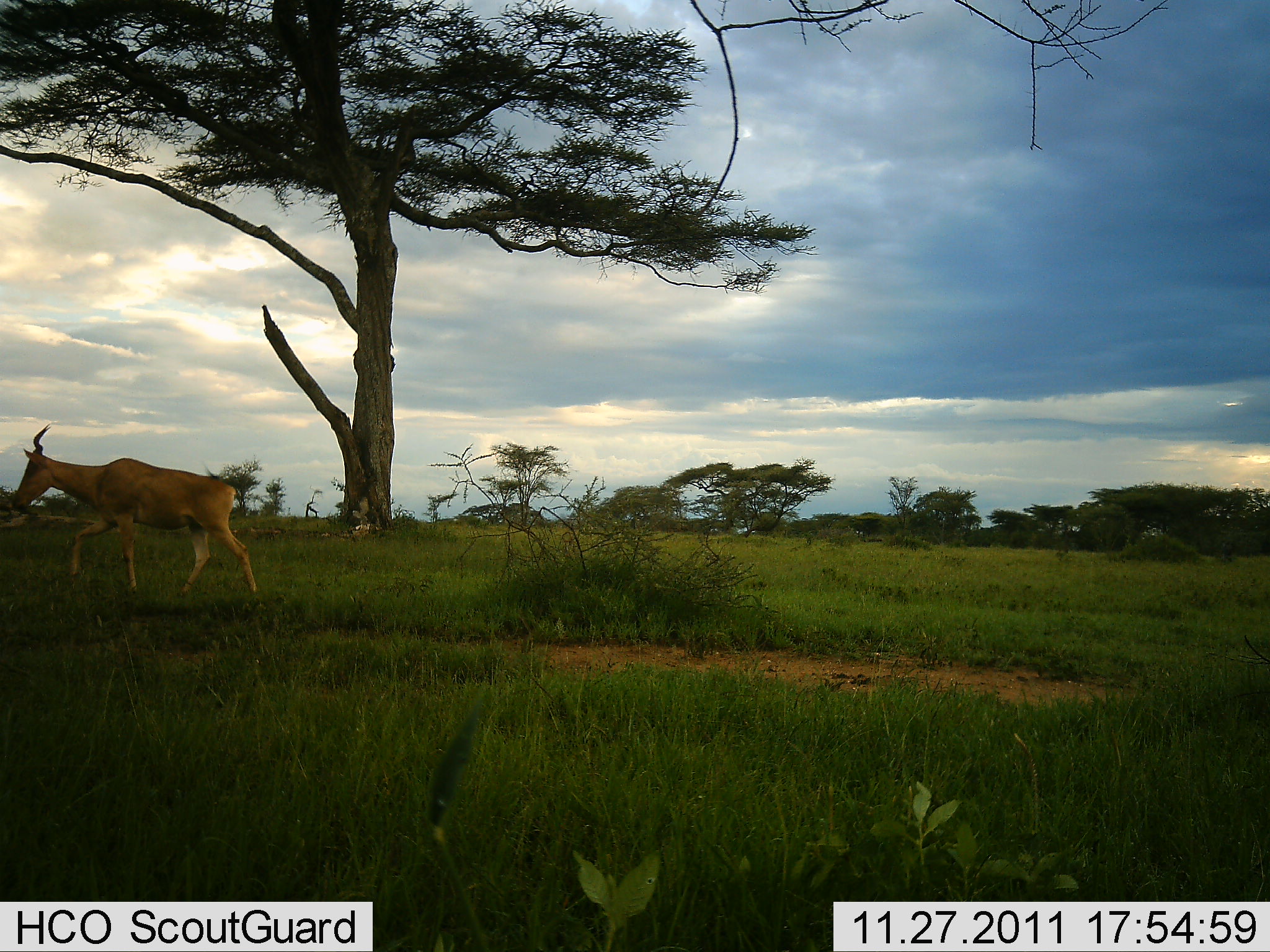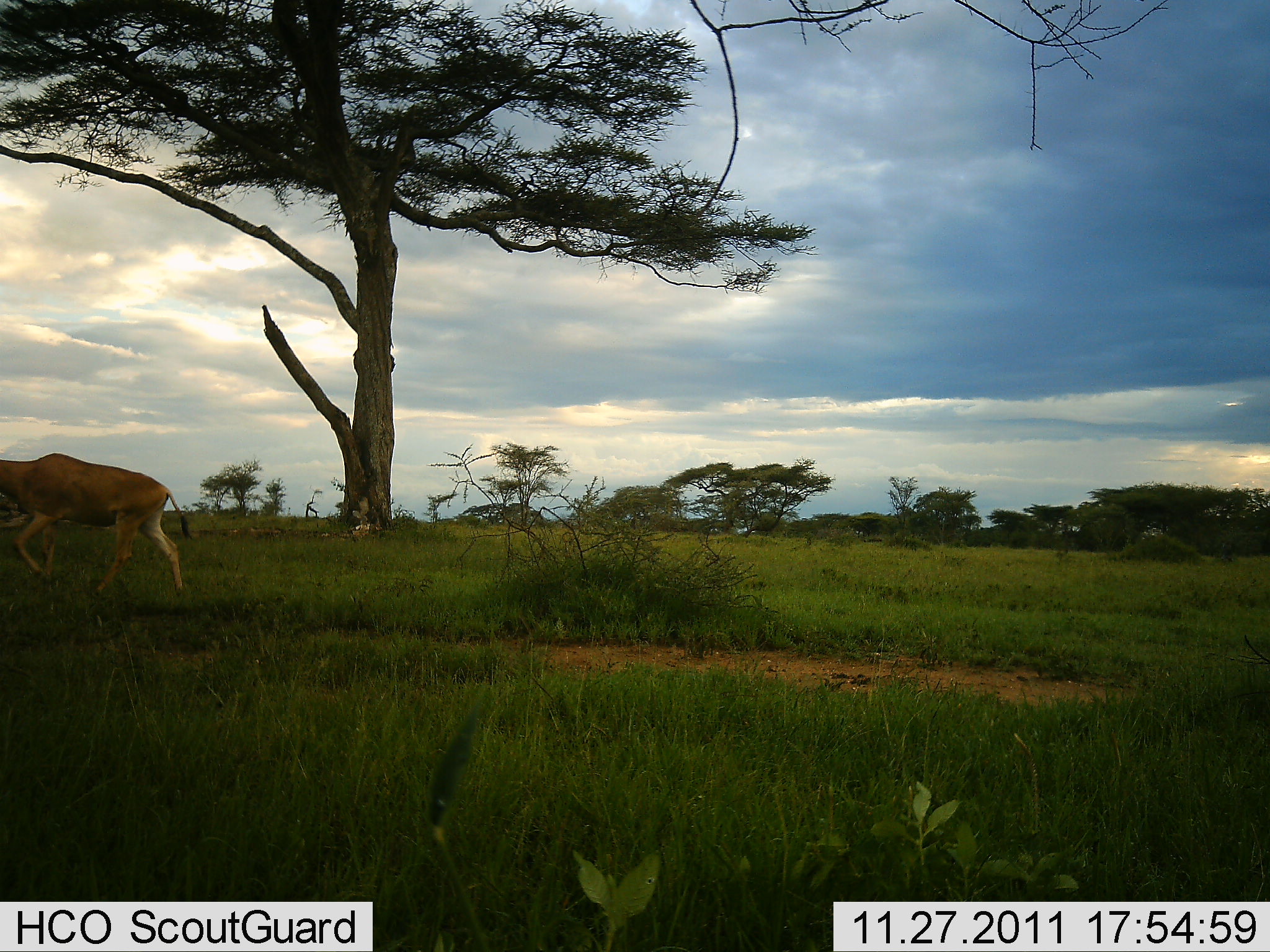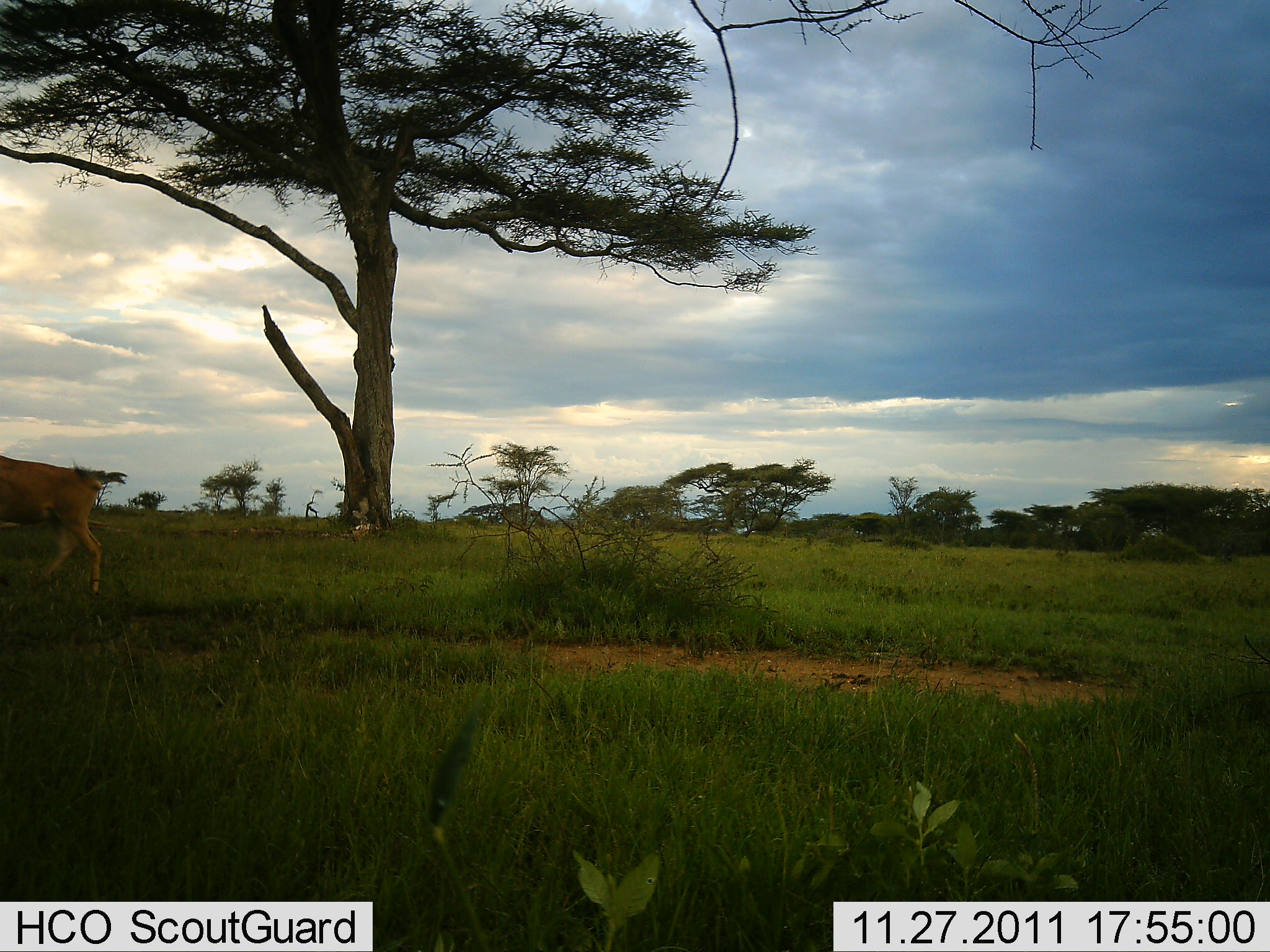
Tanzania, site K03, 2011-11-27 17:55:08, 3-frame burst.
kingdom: Animalia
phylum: Chordata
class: Mammalia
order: Artiodactyla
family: Bovidae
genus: Alcelaphus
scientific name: Alcelaphus buselaphus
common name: hartebeest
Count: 1.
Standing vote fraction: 17%.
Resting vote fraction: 0%.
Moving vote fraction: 100%.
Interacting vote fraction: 0%.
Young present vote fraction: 0%.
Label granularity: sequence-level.